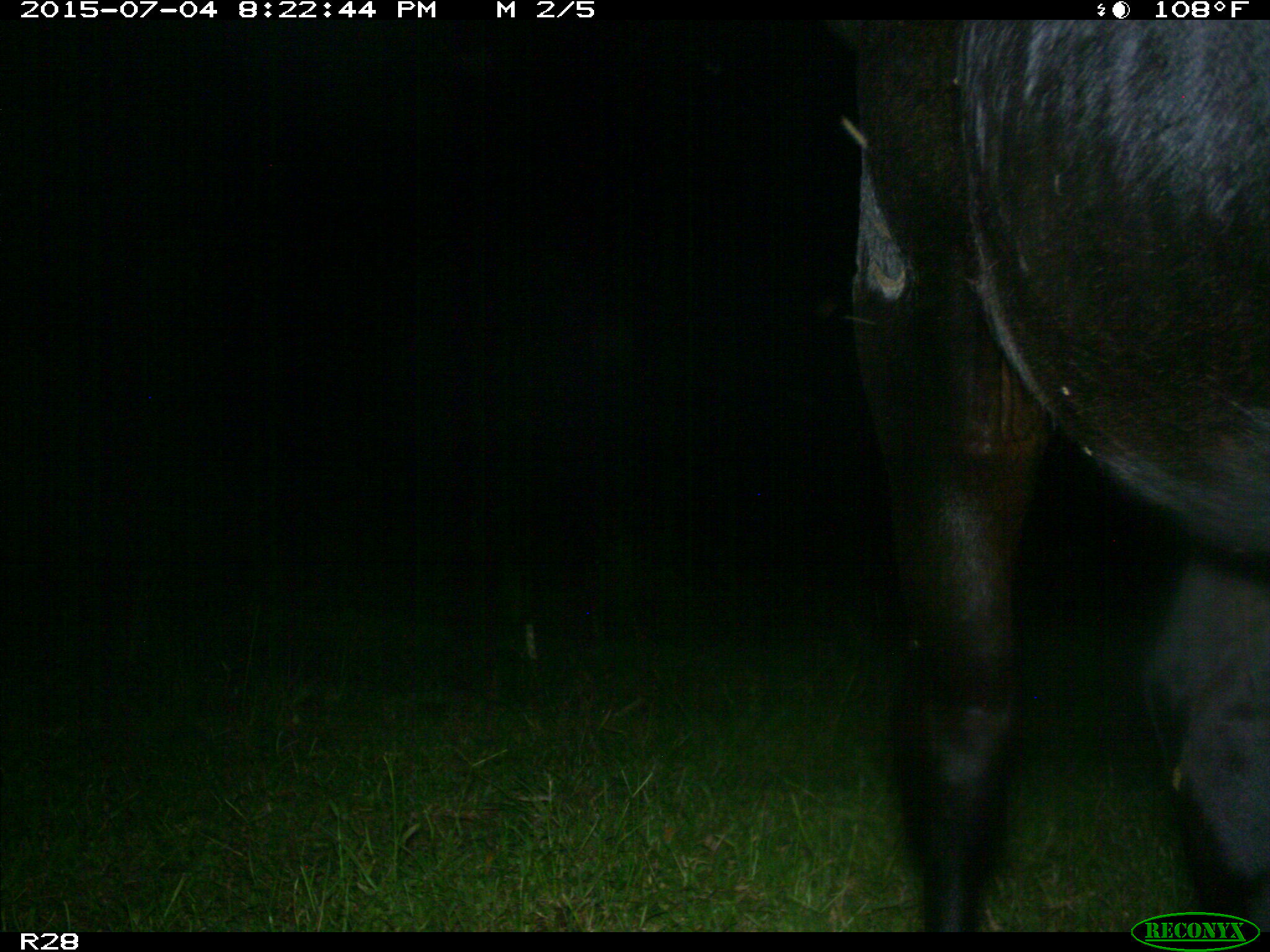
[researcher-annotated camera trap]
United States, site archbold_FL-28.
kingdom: Animalia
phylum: Chordata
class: Mammalia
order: Artiodactyla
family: Bovidae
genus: Bos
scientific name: Bos taurus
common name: domestic cow